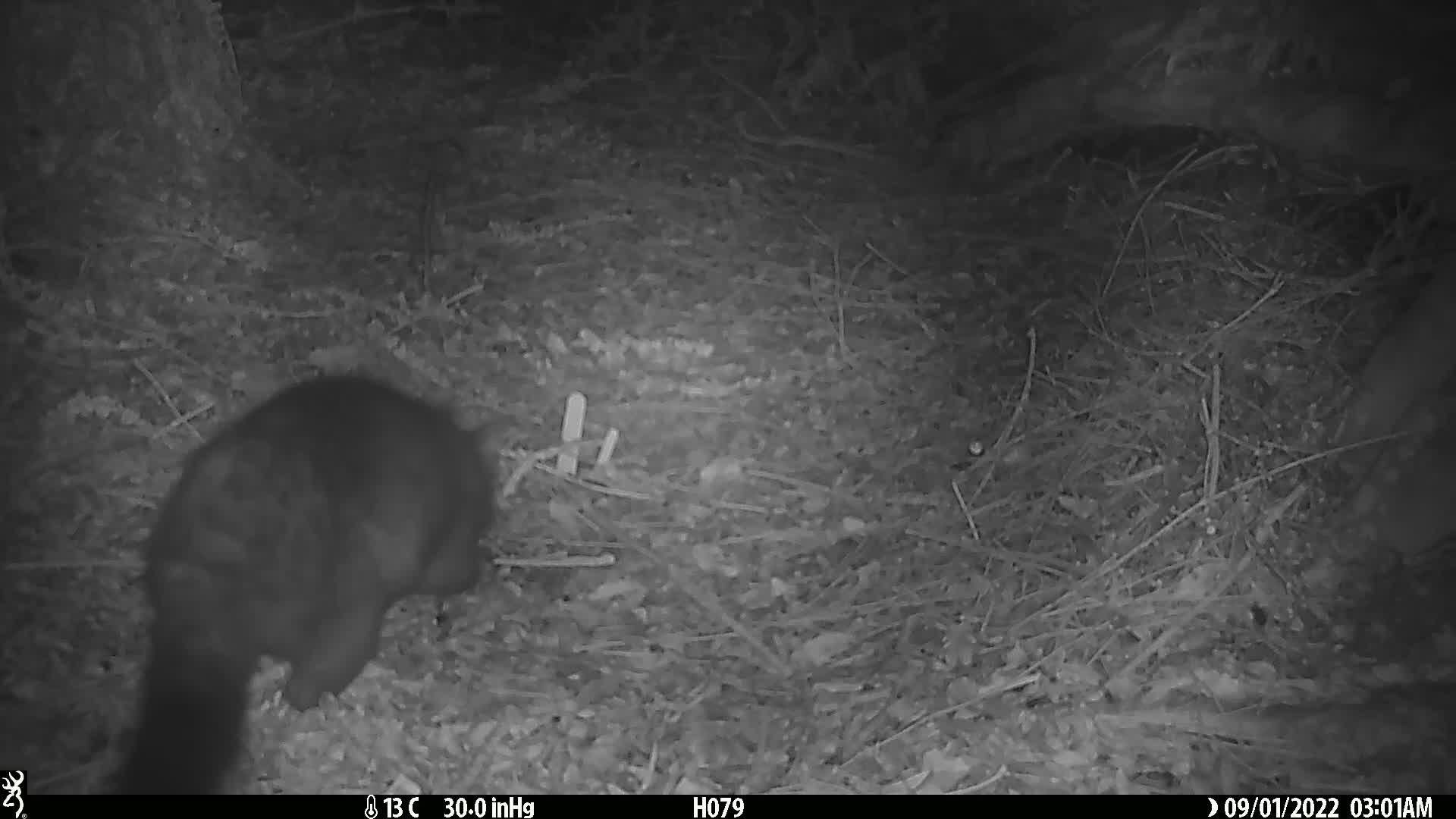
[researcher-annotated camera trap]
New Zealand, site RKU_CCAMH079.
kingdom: Animalia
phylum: Chordata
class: Mammalia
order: Diprotodontia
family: Phalangeridae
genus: Trichosurus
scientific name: Trichosurus vulpecula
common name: common brushtail possum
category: possum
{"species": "possum (common brushtail possum) (Trichosurus vulpecula)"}